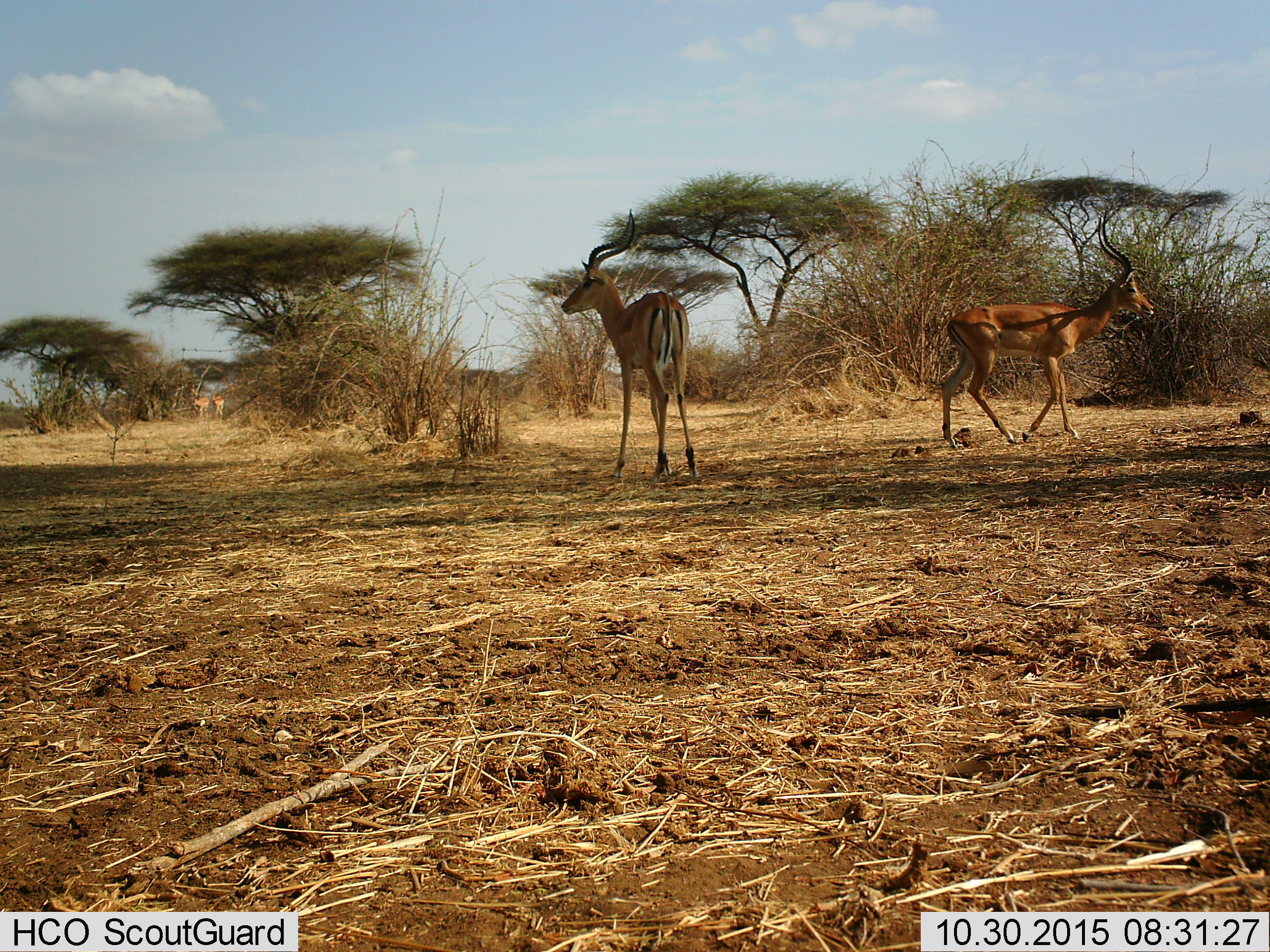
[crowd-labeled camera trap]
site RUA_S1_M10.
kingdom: Animalia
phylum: Chordata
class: Mammalia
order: Artiodactyla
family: Bovidae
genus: Aepyceros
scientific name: Aepyceros melampus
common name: impala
Impala (Aepyceros melampus), count 4. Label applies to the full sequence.